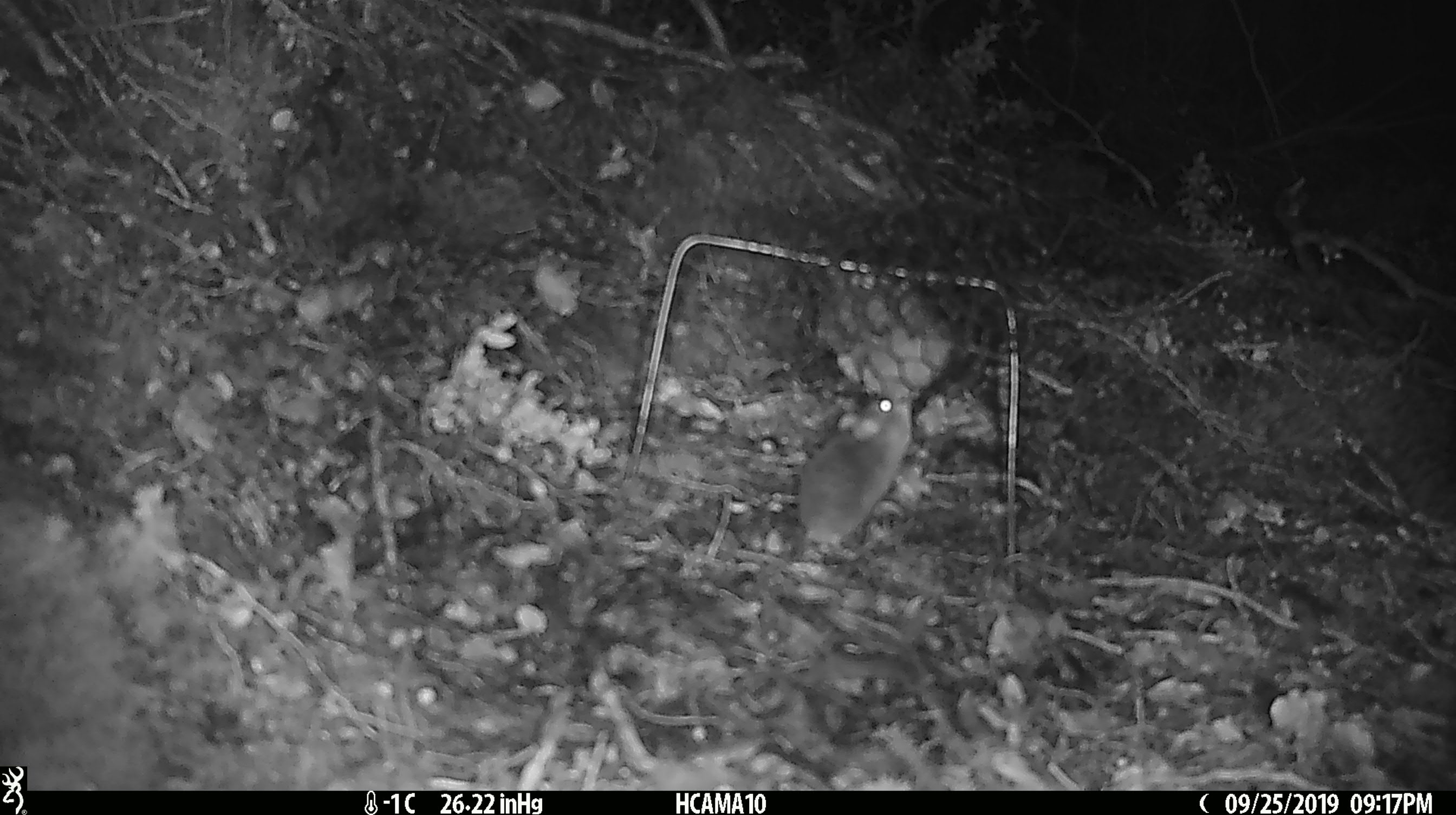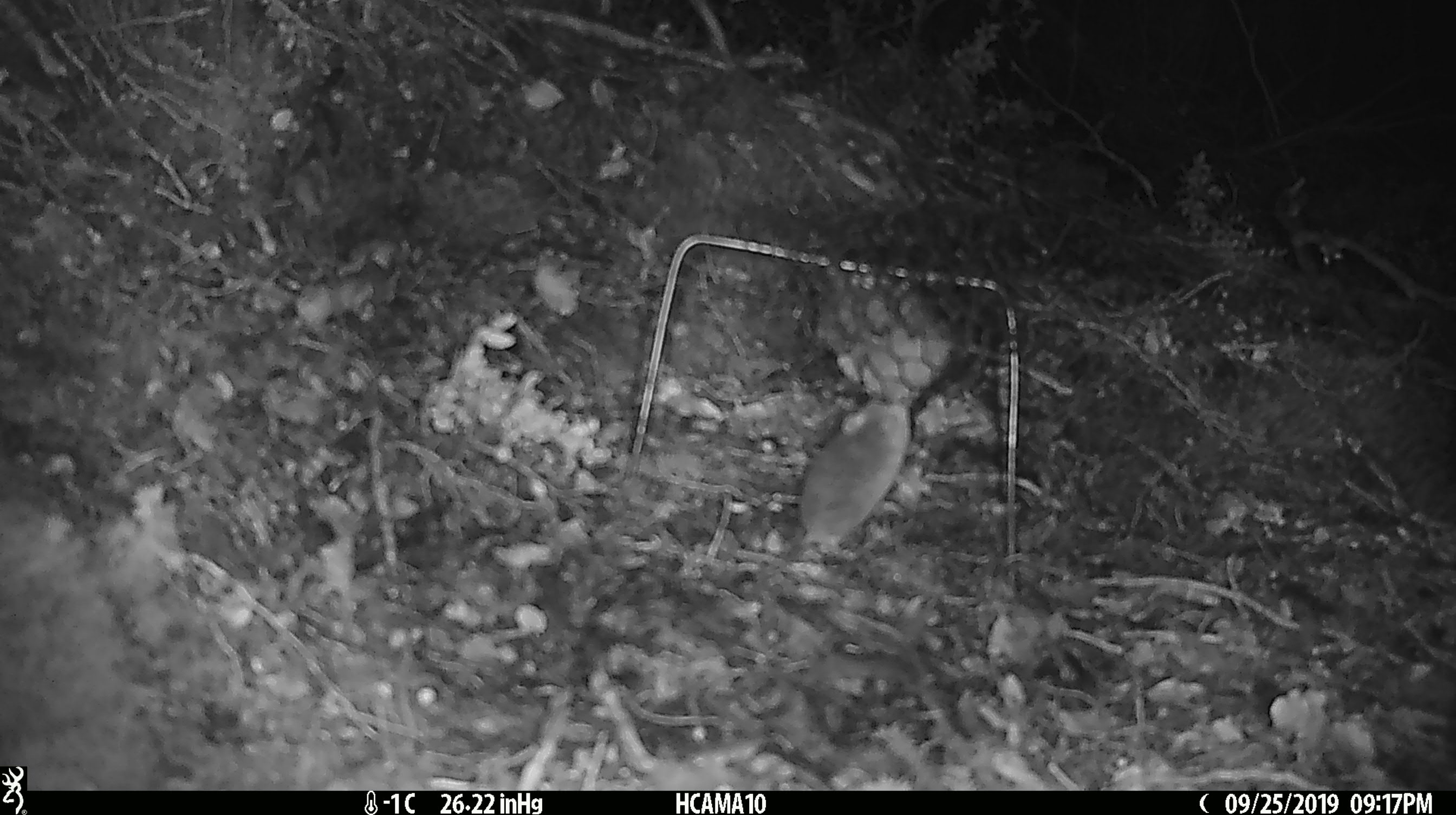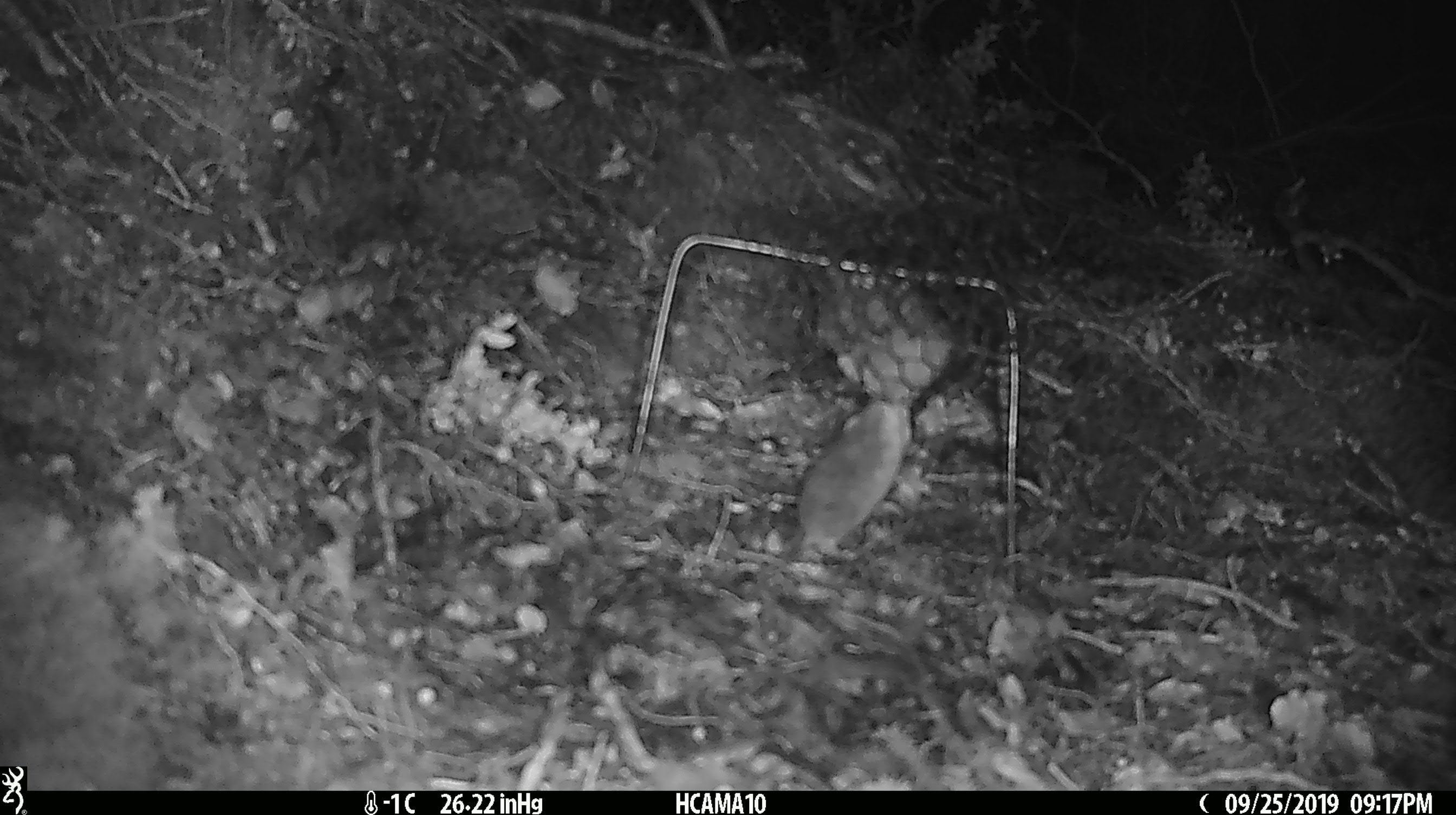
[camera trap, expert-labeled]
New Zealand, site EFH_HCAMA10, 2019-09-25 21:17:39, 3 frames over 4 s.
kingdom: Animalia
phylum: Chordata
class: Mammalia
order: Rodentia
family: Muridae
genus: Mus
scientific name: Mus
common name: mouse